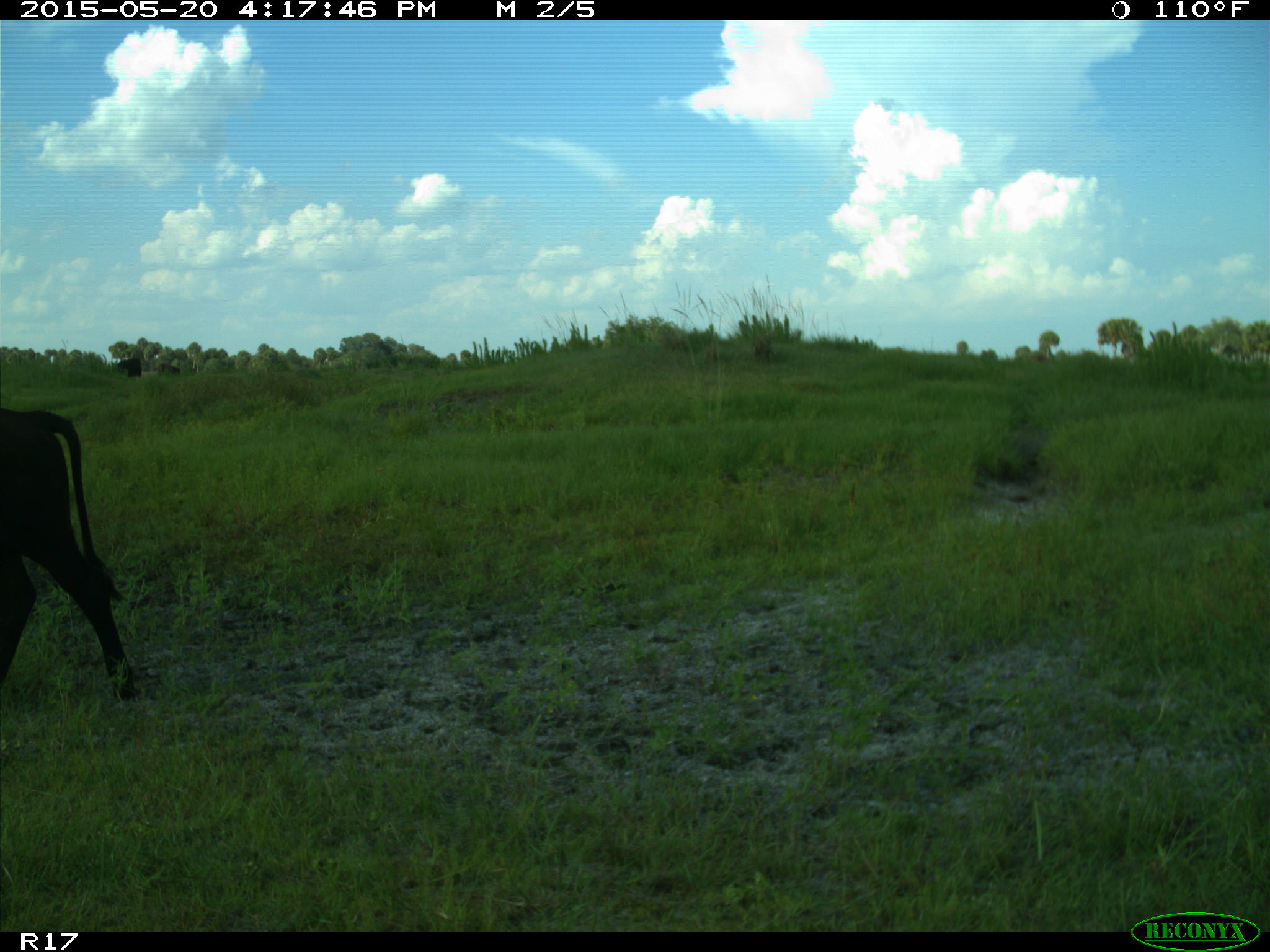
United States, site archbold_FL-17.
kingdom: Animalia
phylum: Chordata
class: Mammalia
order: Artiodactyla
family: Bovidae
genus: Bos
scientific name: Bos taurus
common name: domestic cow